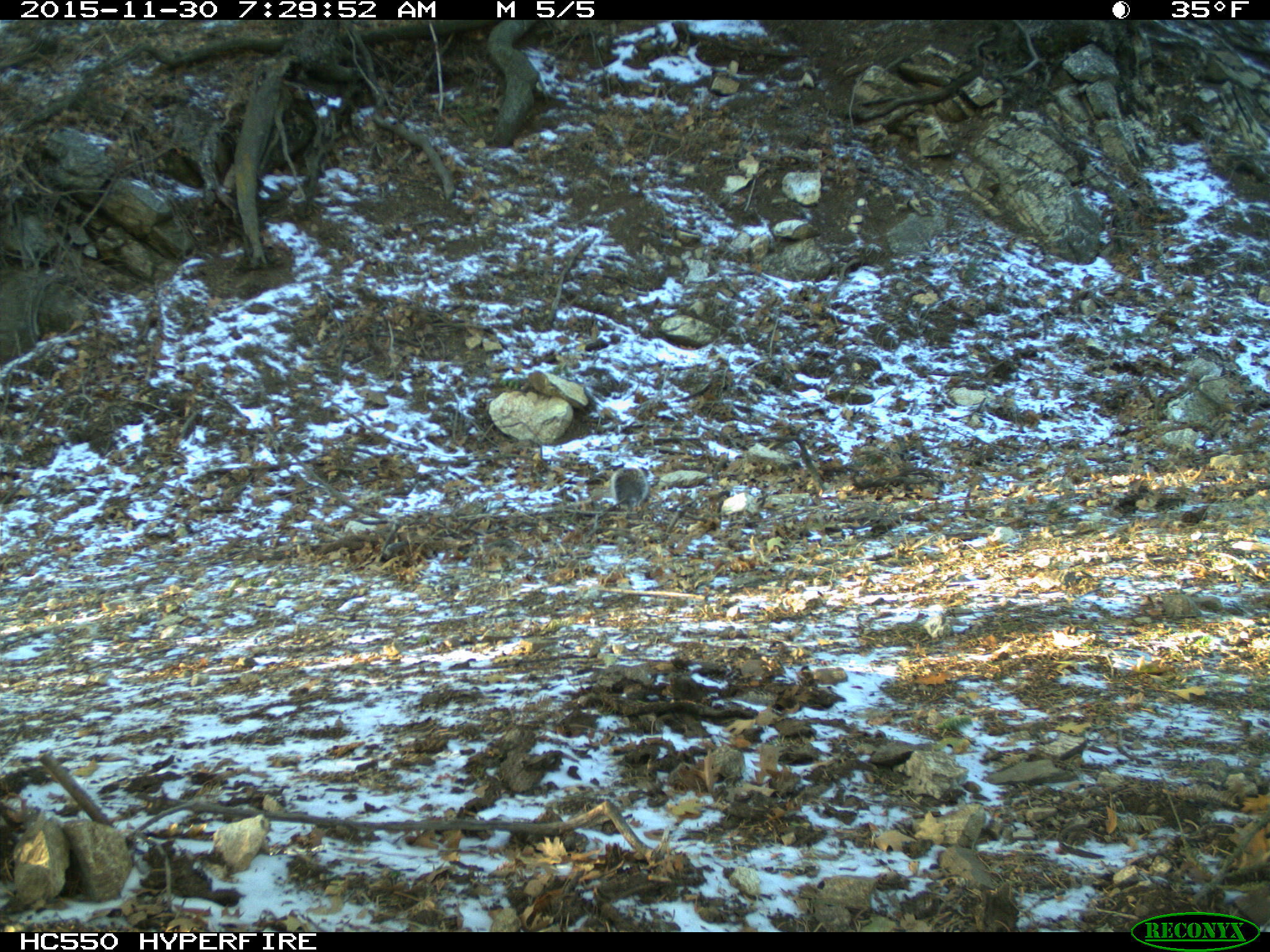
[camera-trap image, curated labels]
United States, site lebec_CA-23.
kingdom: Animalia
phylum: Chordata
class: Mammalia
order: Rodentia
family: Sciuridae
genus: Sciurus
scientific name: Sciurus carolinensis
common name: eastern gray squirrel